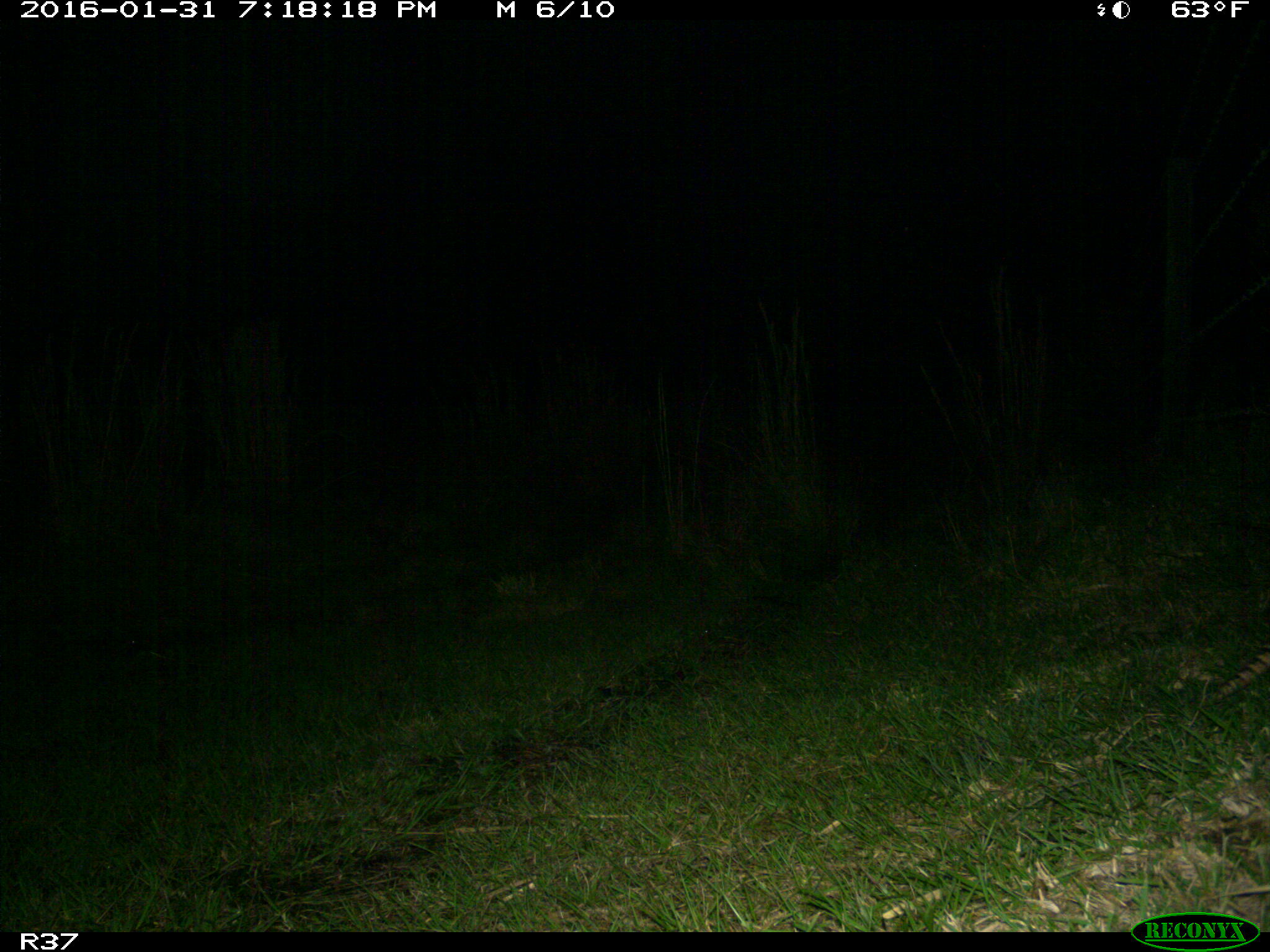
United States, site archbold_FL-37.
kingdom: Animalia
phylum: Chordata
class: Mammalia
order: Cingulata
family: Dasypodidae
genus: Dasypus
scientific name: Dasypus novemcinctus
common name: nine-banded armadillo